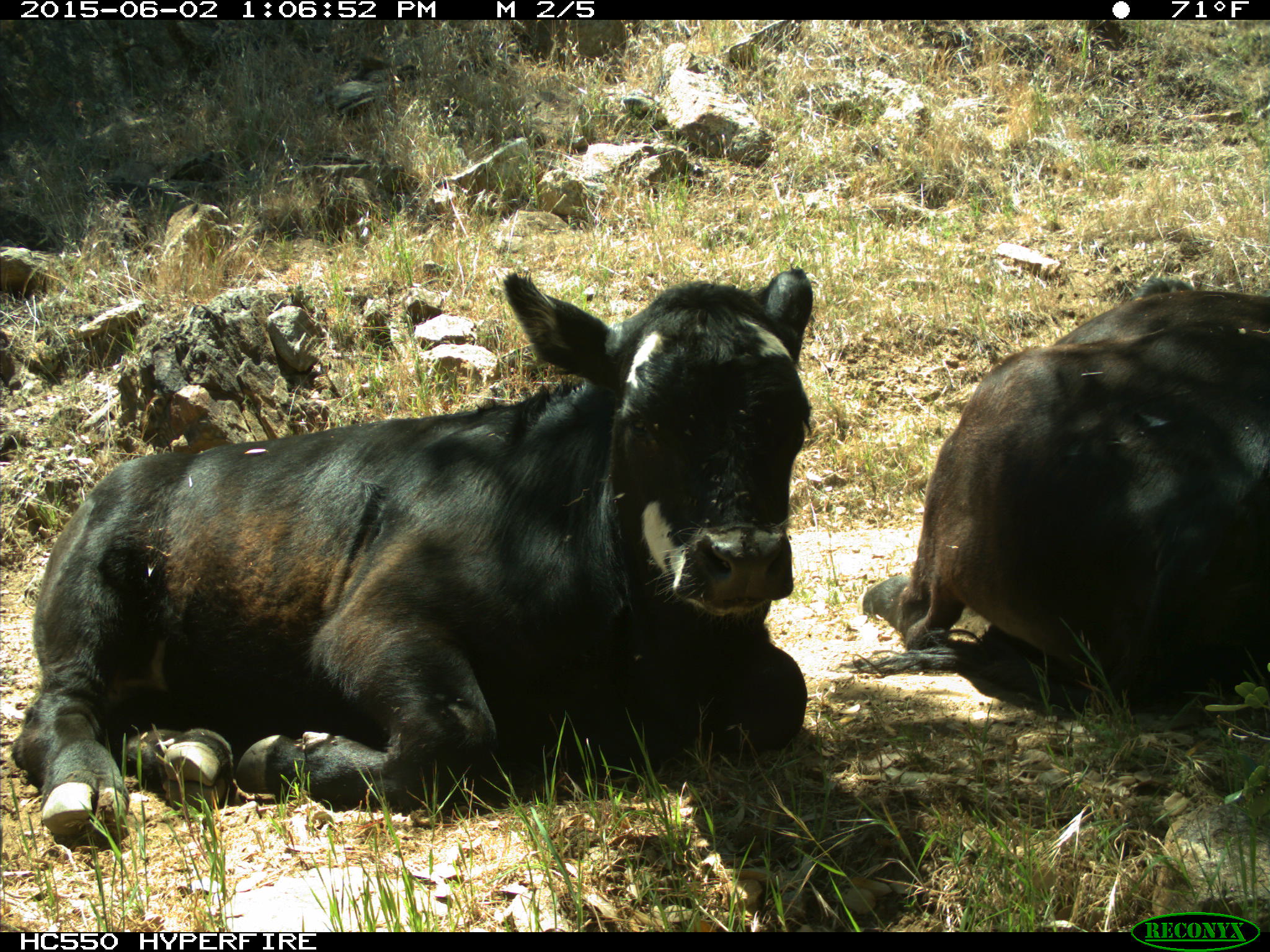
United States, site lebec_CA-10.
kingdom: Animalia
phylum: Chordata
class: Mammalia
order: Artiodactyla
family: Bovidae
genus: Bos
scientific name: Bos taurus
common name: domestic cow